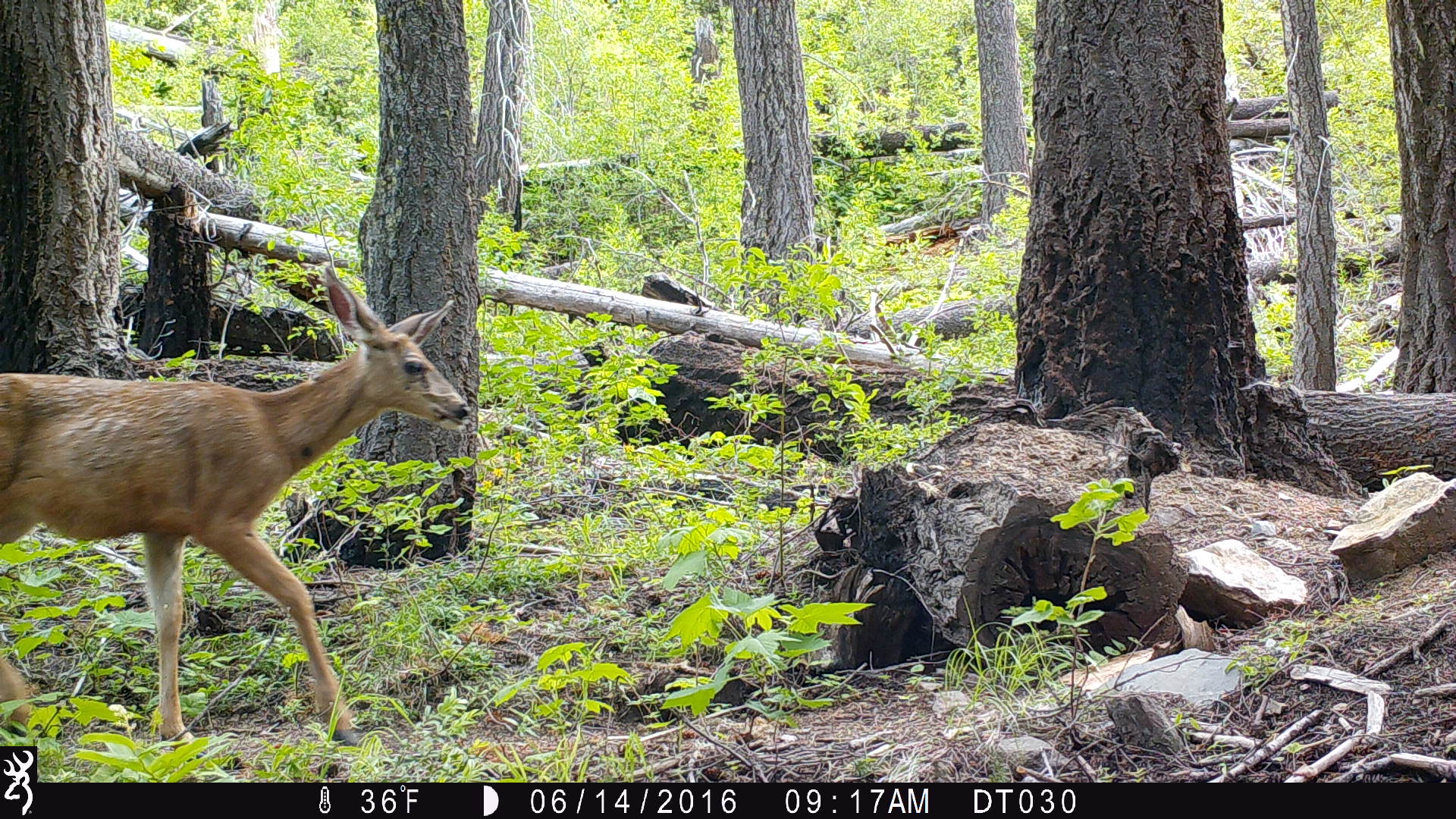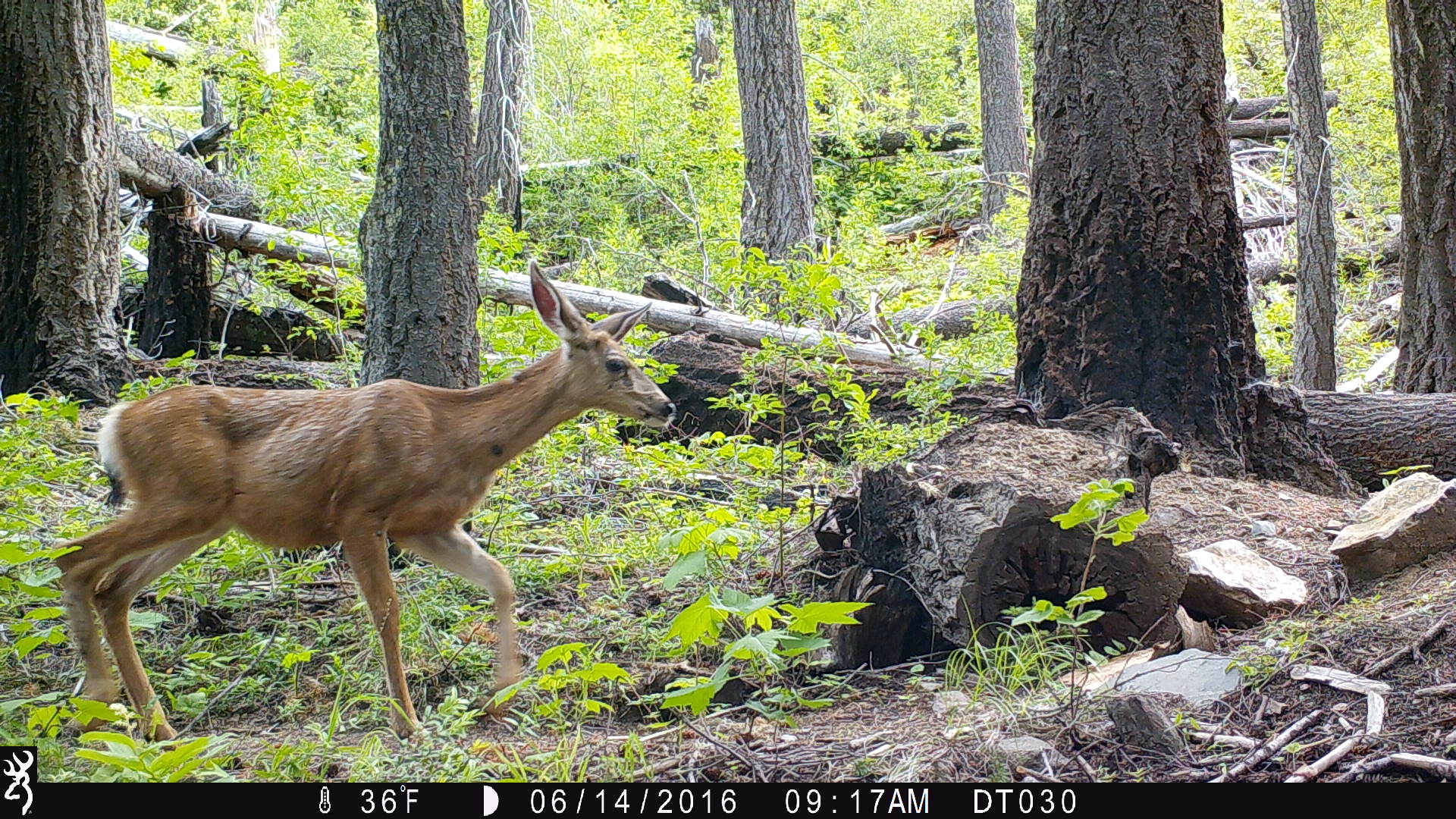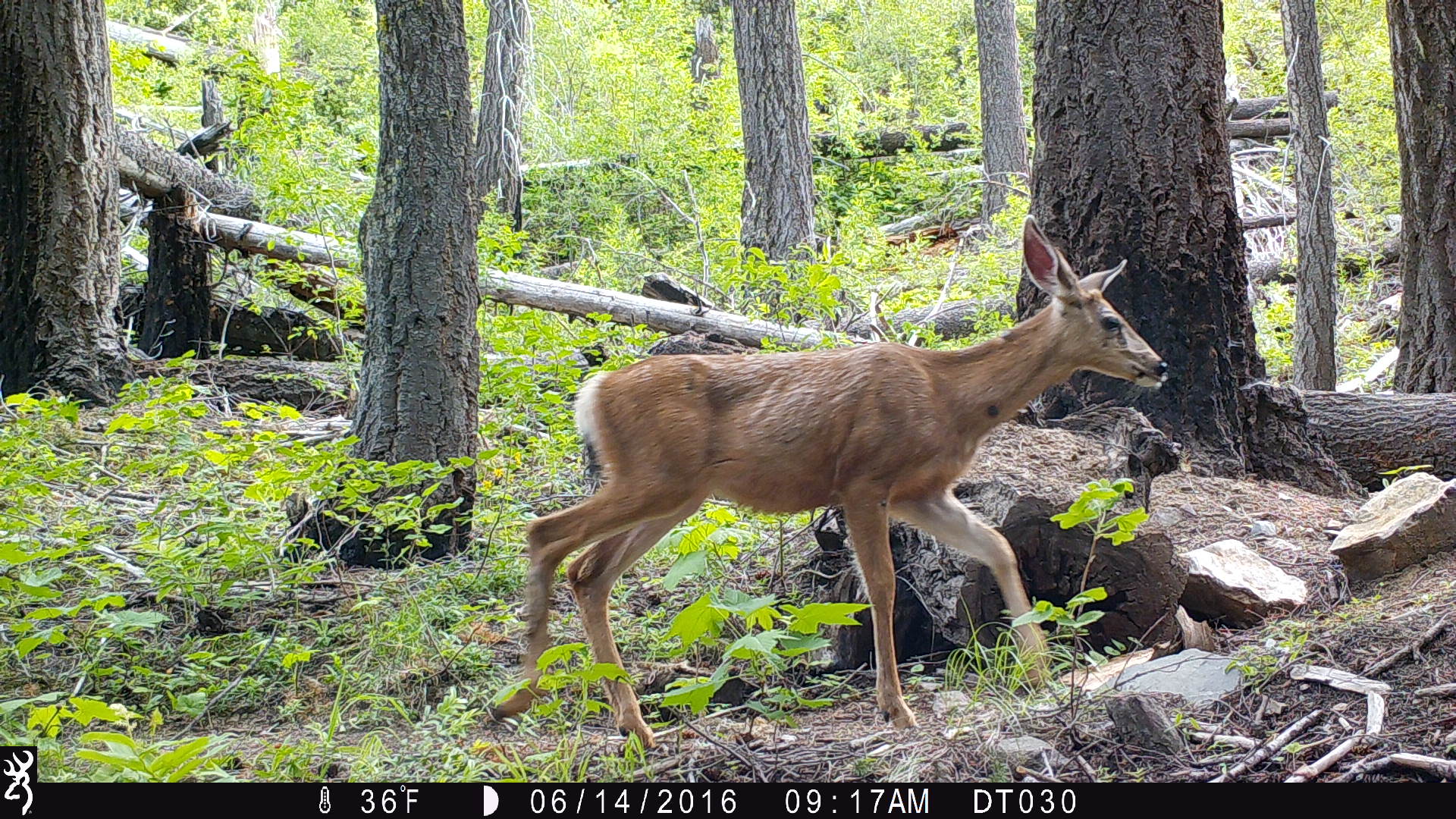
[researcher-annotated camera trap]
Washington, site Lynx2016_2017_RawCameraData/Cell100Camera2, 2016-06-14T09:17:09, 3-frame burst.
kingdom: Animalia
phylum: Chordata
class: Mammalia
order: Artiodactyla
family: Cervidae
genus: Odocoileus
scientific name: Odocoileus hemionus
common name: mule deer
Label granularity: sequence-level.